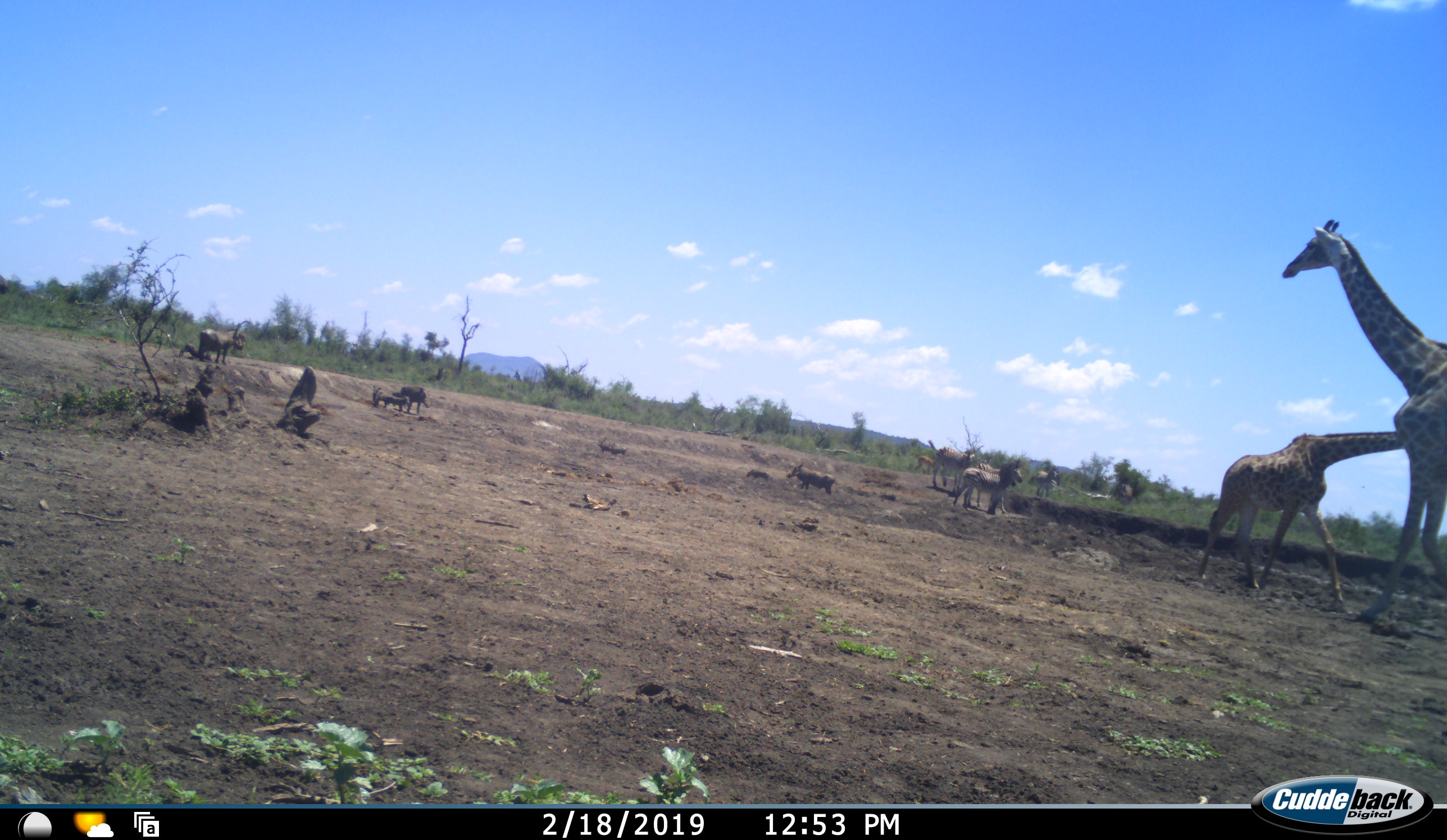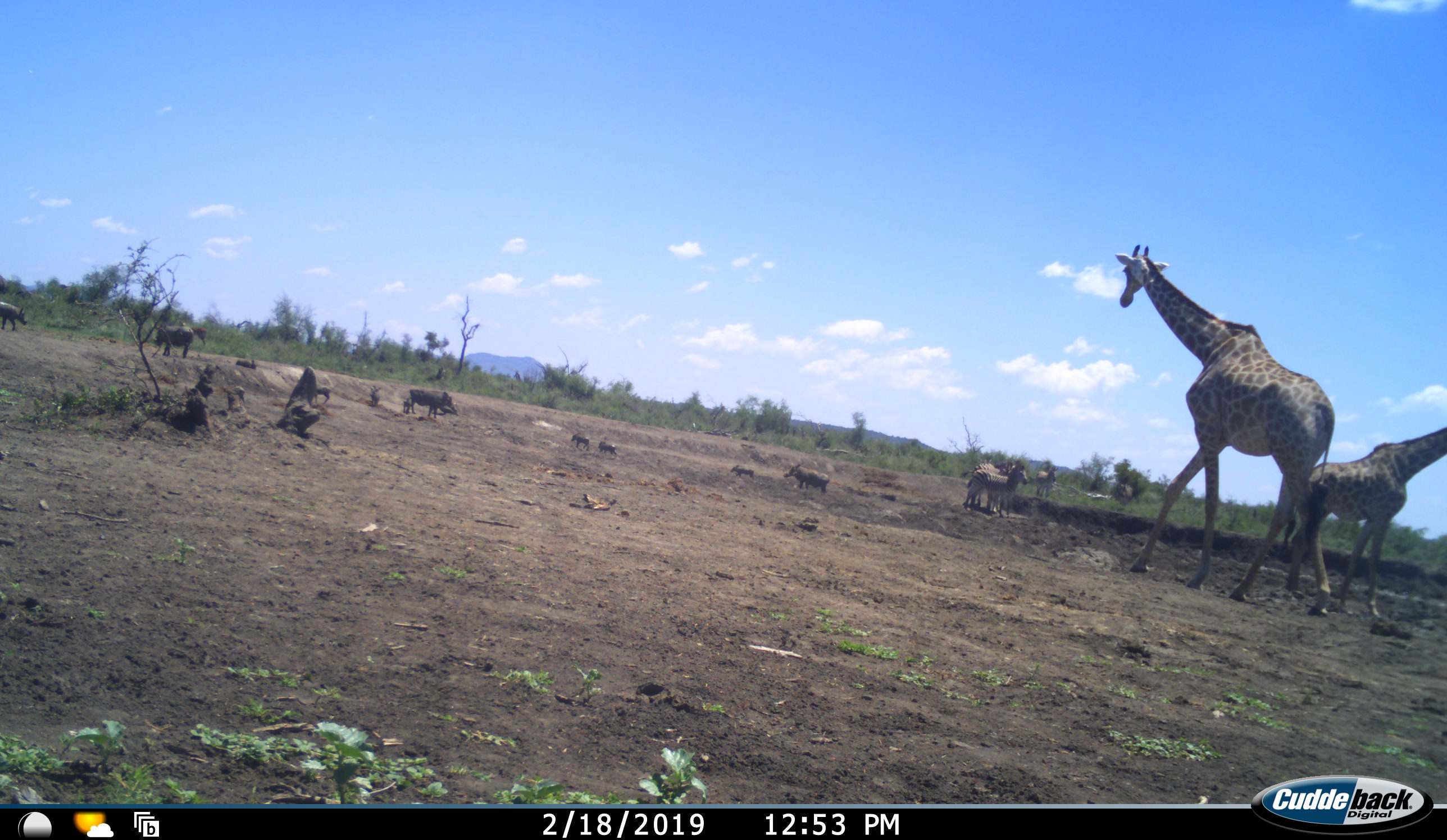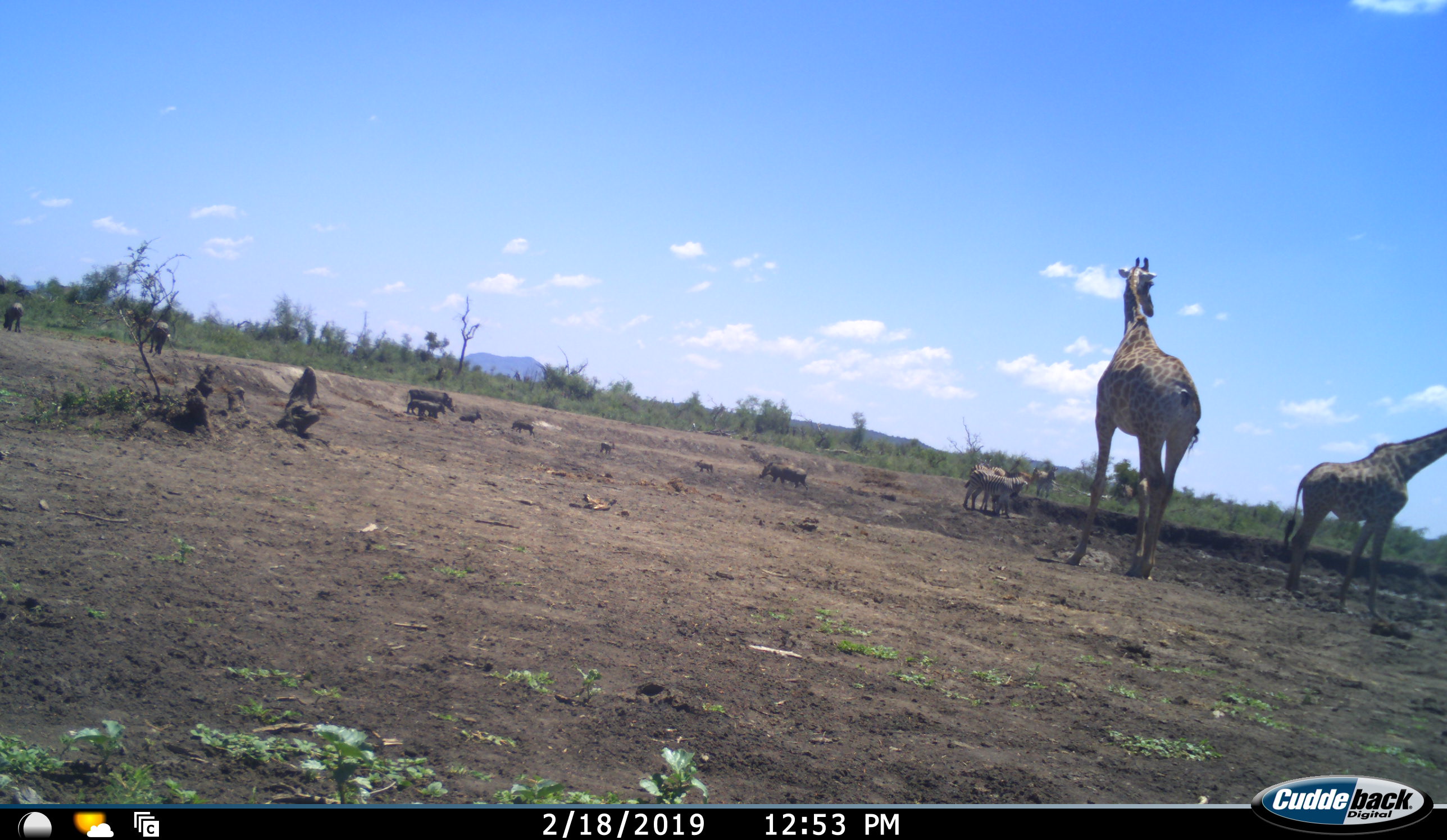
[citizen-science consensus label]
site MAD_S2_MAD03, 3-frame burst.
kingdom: Animalia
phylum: Chordata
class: Mammalia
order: Artiodactyla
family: Giraffidae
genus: Giraffa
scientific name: Giraffa camelopardalis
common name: giraffe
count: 2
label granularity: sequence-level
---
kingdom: Animalia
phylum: Chordata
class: Mammalia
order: Artiodactyla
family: Suidae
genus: Phacochoerus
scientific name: Phacochoerus africanus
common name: warthog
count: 9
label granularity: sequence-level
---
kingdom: Animalia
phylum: Chordata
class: Mammalia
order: Perissodactyla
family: Equidae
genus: Equus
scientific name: Equus quagga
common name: plains zebra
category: zebraplains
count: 3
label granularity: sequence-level